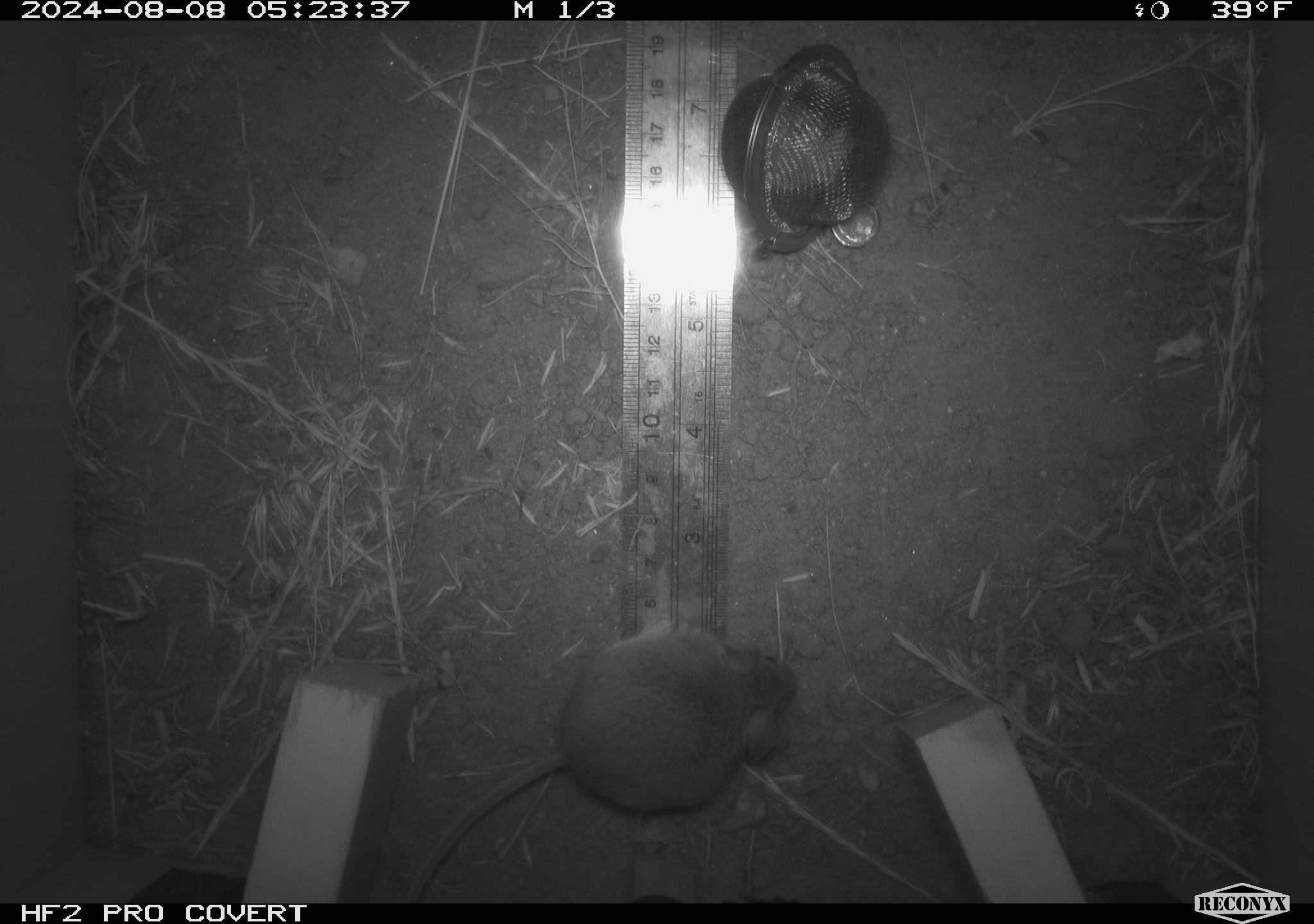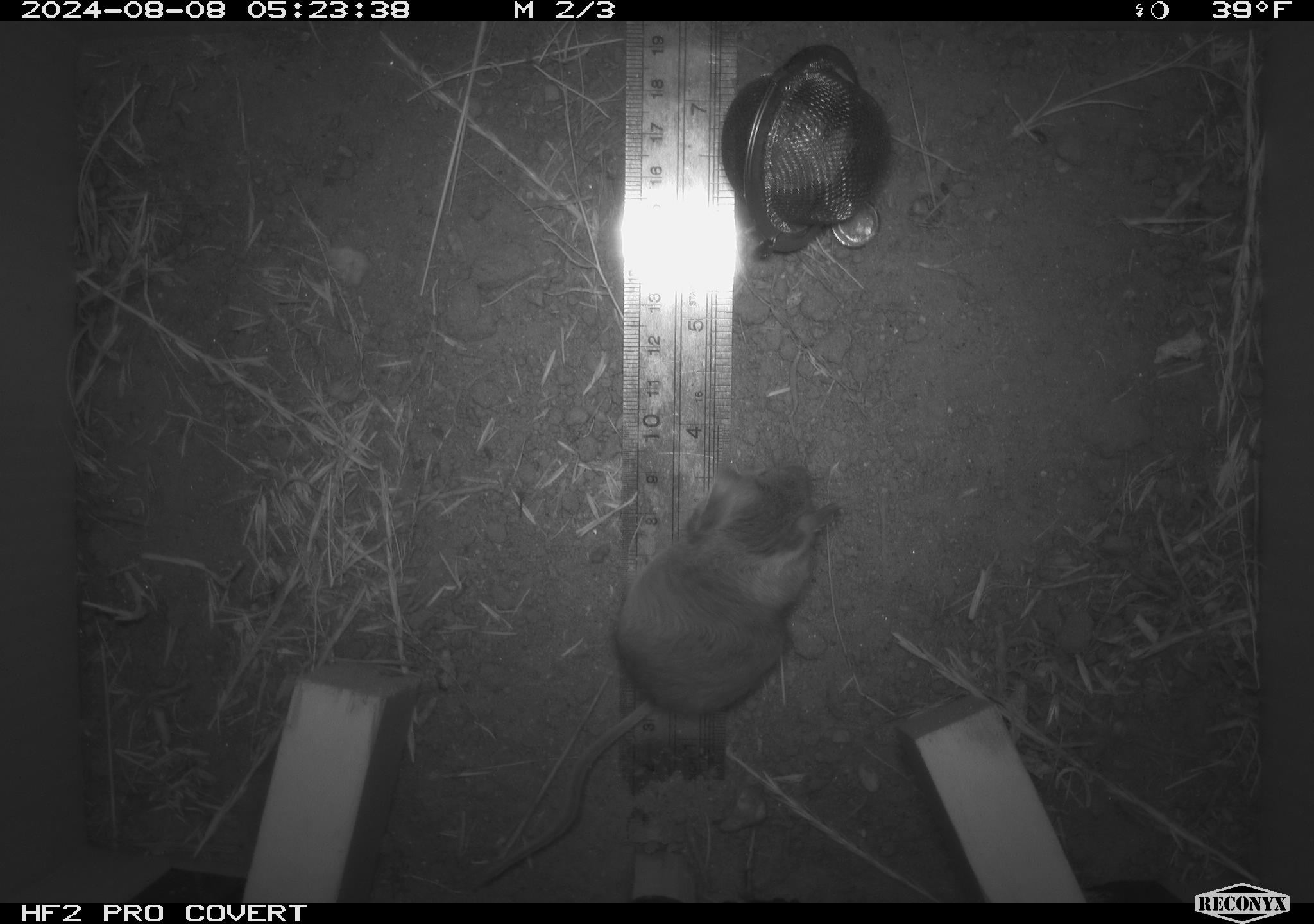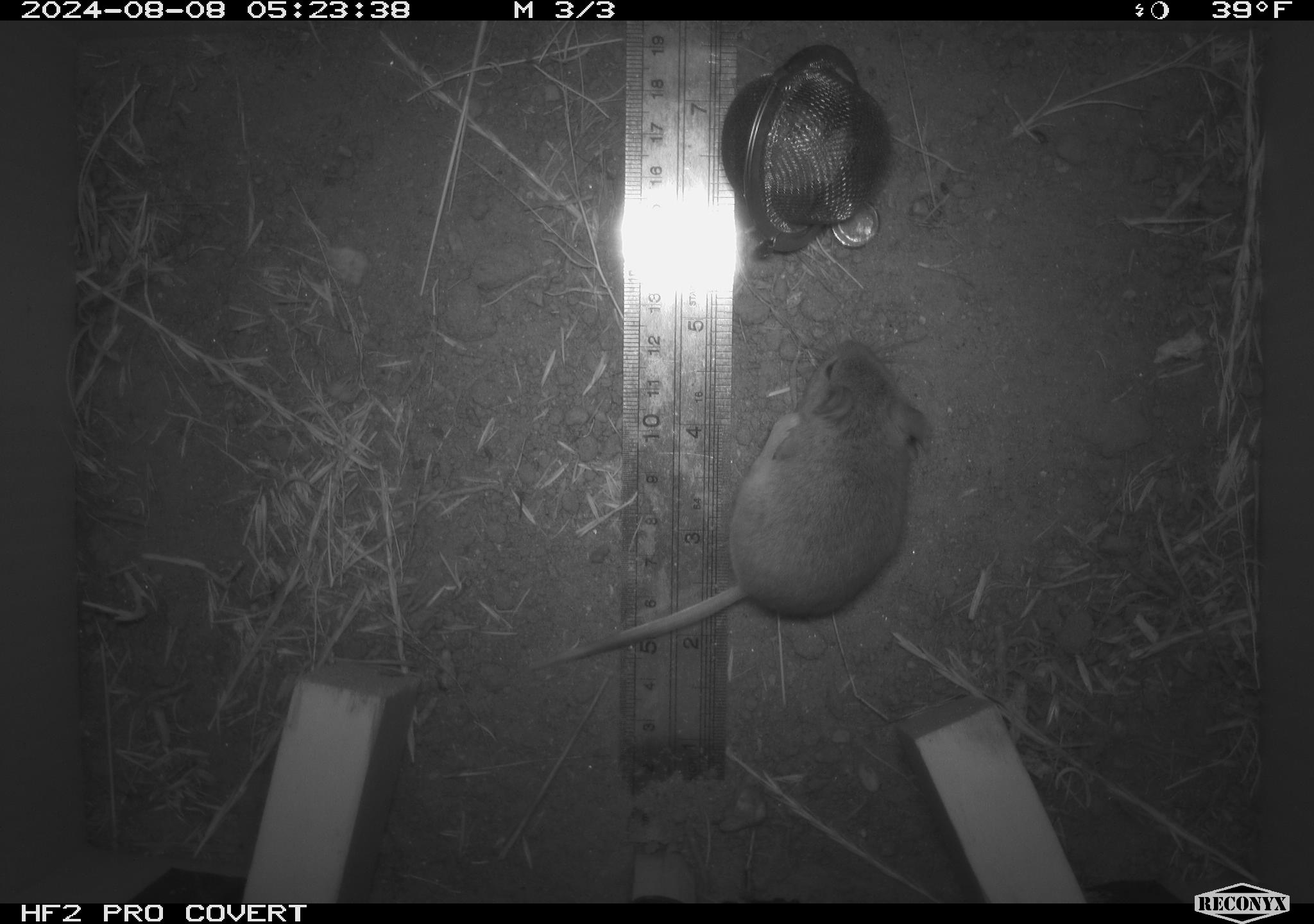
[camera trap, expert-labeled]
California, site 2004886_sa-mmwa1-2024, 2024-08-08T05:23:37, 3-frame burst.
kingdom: Animalia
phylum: Chordata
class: Mammalia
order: Rodentia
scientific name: Rodentia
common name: mouse species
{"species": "mouse species (Rodentia)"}